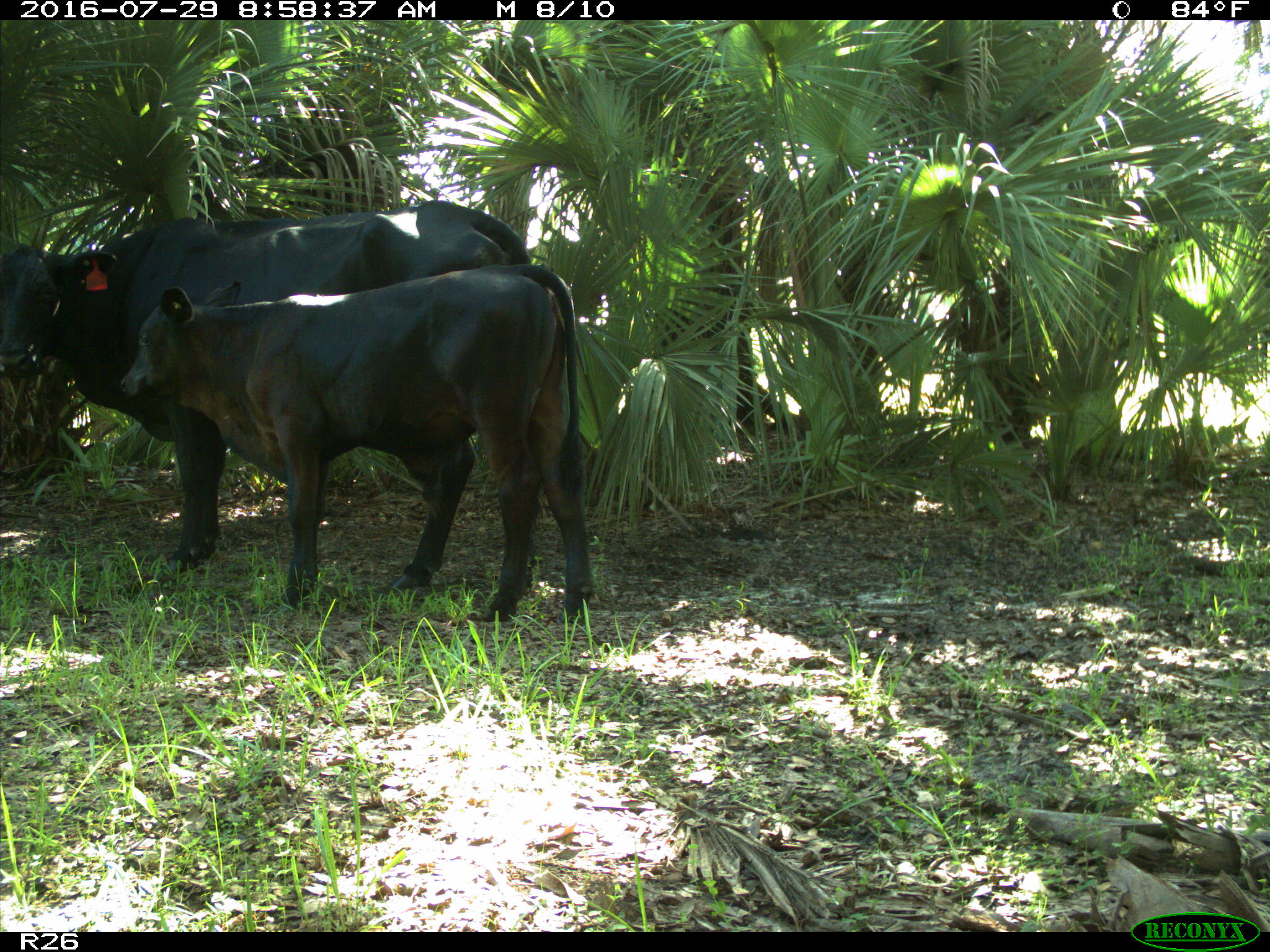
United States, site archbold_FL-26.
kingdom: Animalia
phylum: Chordata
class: Mammalia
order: Artiodactyla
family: Bovidae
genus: Bos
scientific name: Bos taurus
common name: domestic cow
Bos taurus (domestic cow).